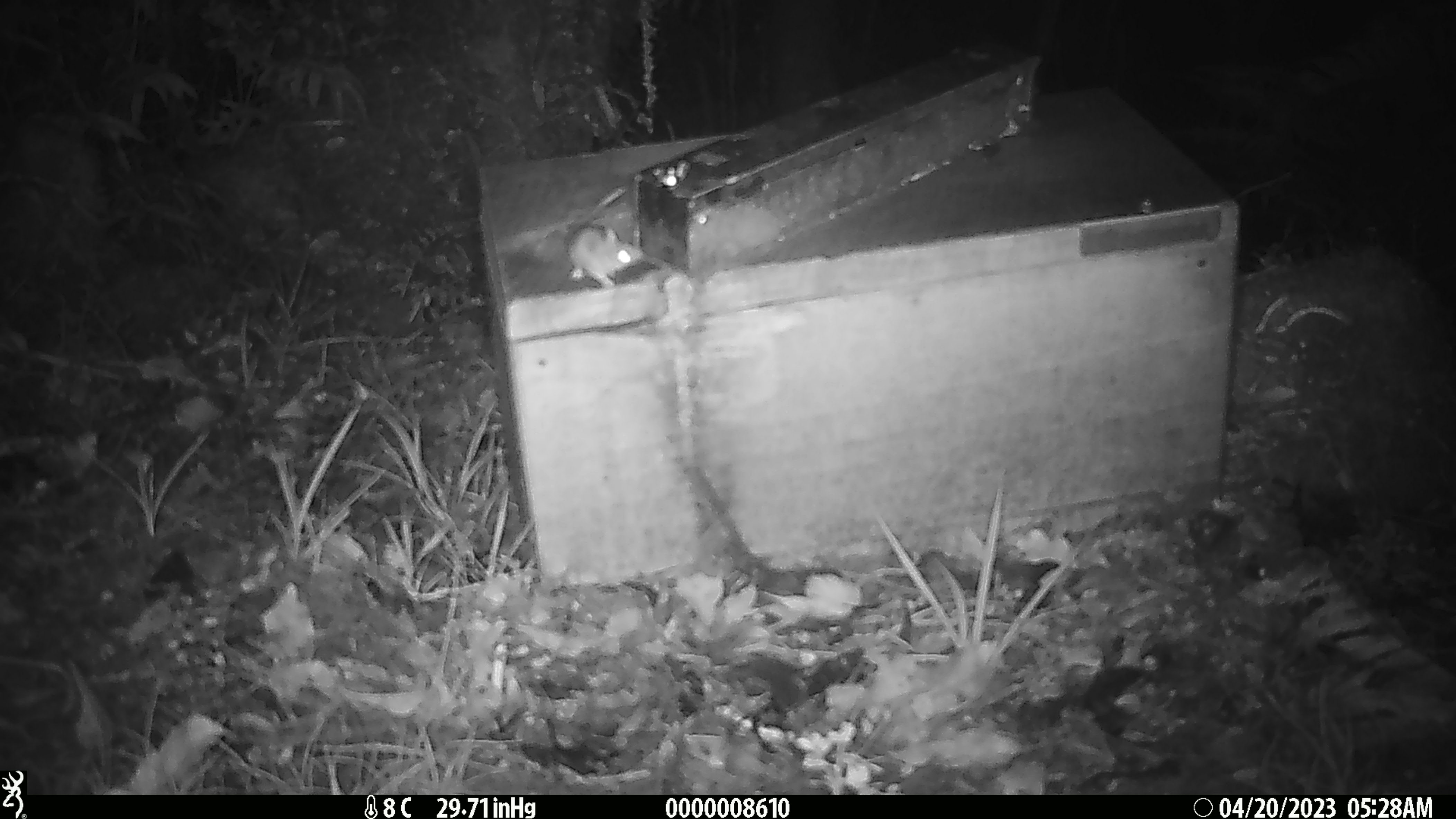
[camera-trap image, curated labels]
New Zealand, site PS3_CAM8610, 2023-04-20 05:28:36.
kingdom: Animalia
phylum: Chordata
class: Mammalia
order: Rodentia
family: Muridae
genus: Mus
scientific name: Mus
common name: mouse